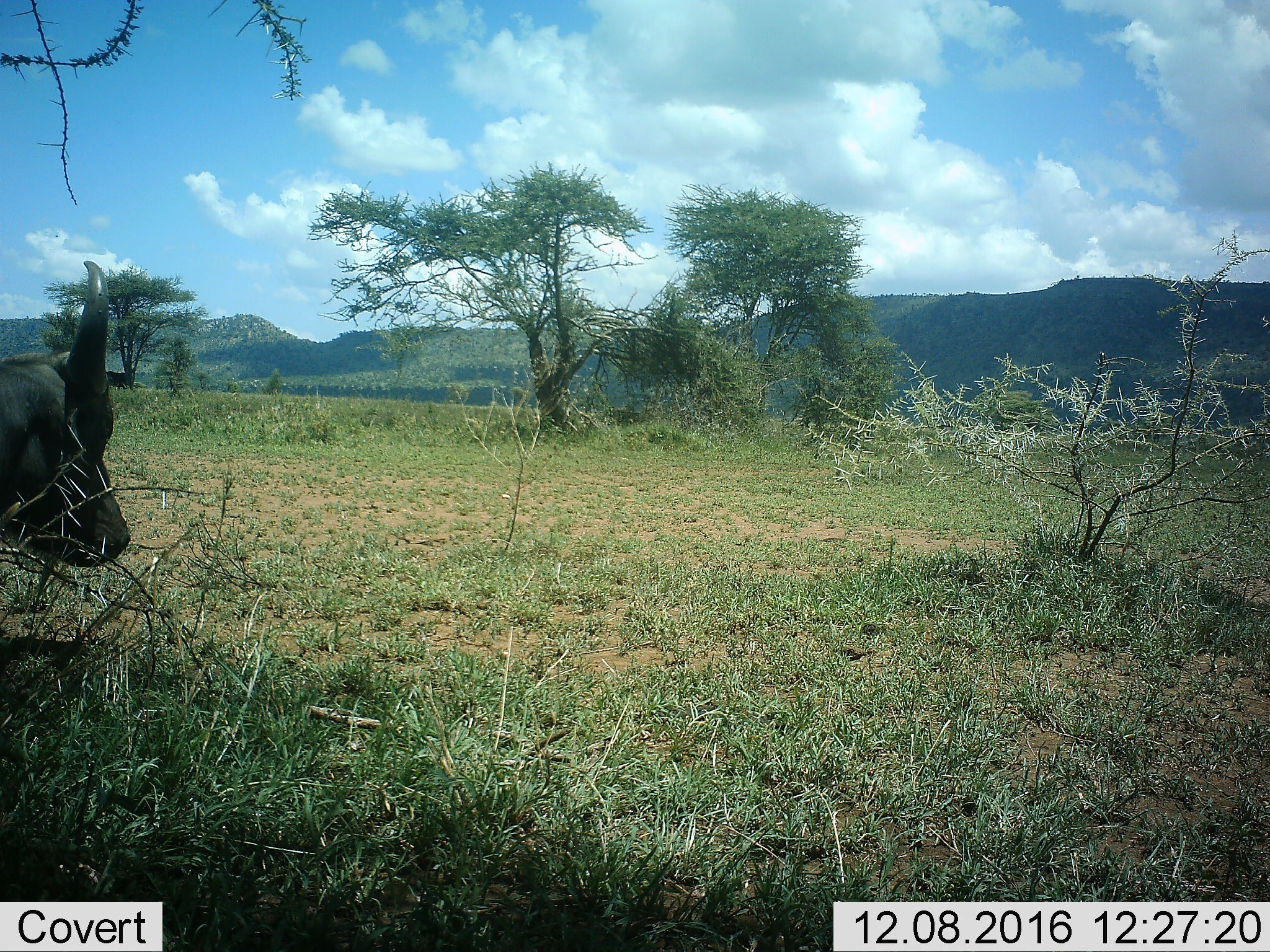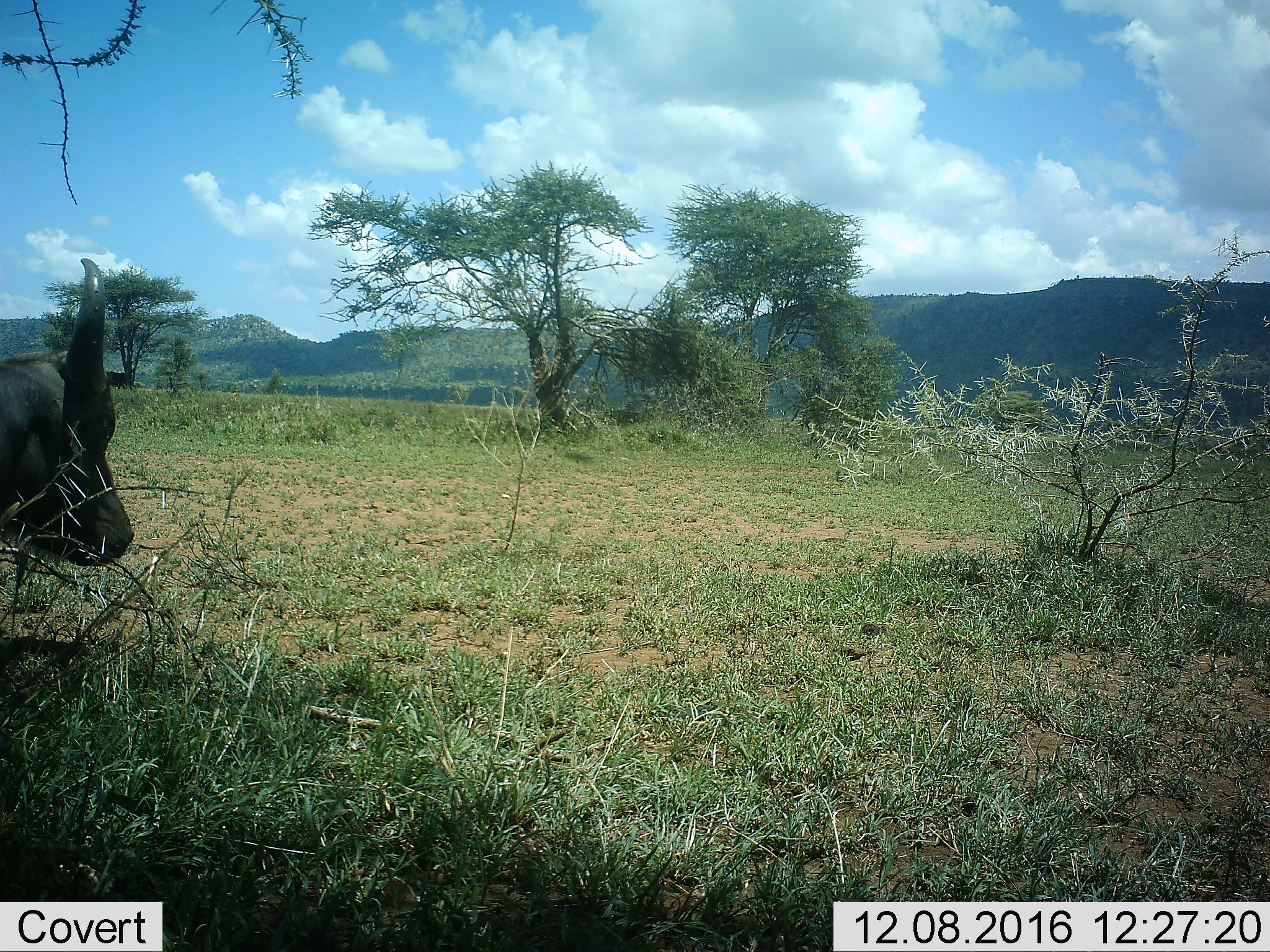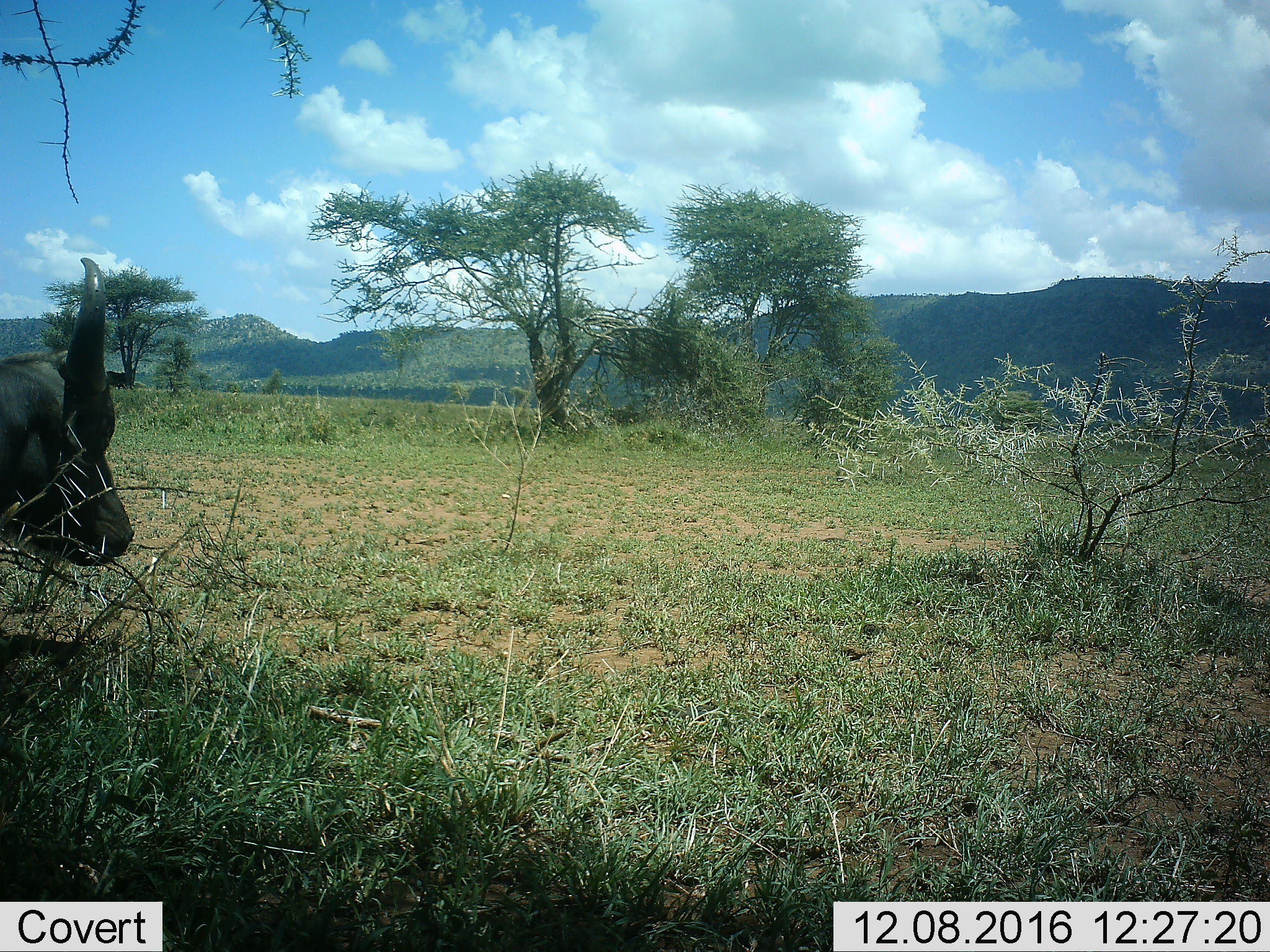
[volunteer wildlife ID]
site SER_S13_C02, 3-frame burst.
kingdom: Animalia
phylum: Chordata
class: Mammalia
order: Artiodactyla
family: Bovidae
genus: Syncerus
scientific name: Syncerus caffer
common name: african buffalo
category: buffalo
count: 1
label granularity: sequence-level